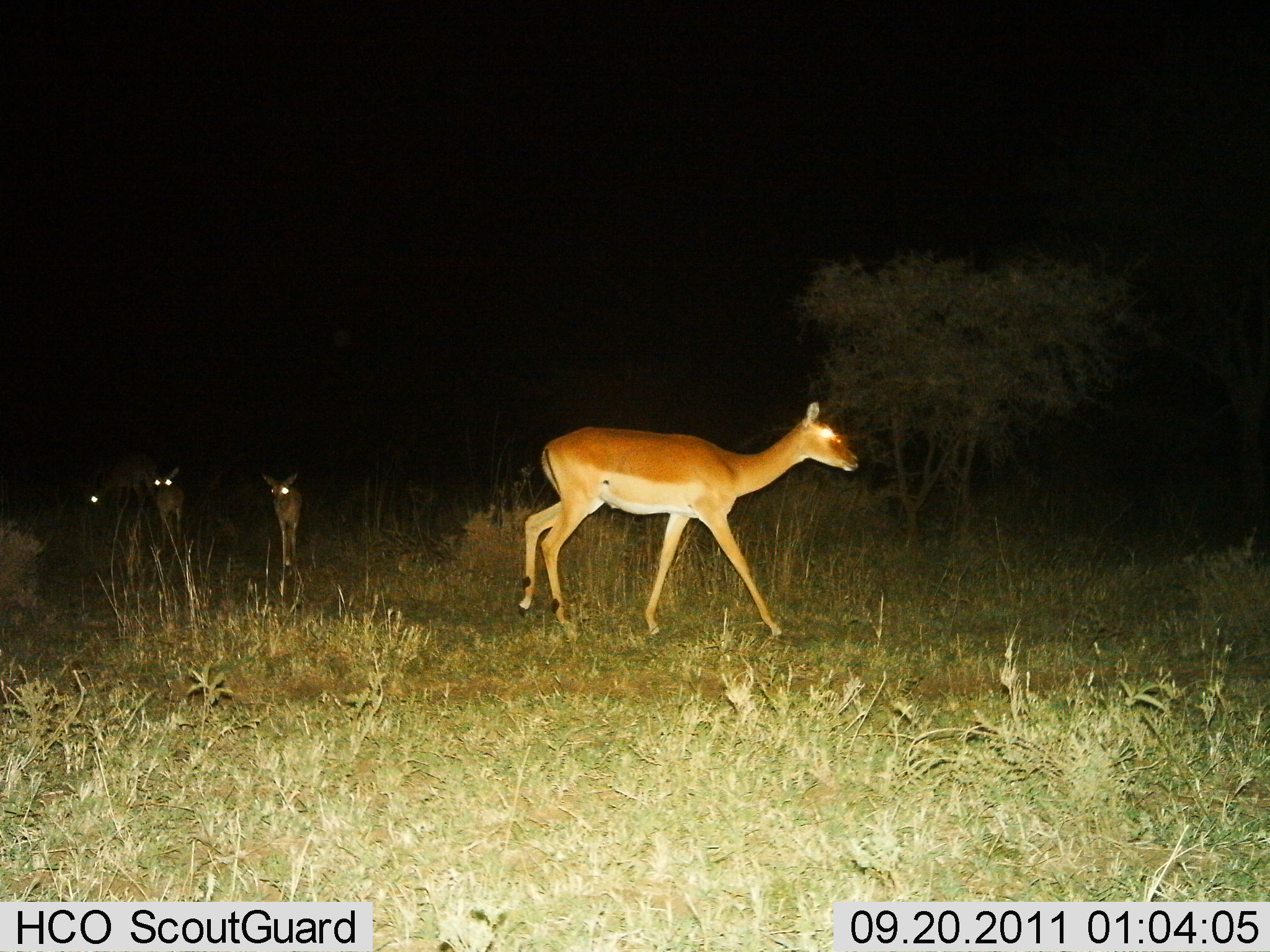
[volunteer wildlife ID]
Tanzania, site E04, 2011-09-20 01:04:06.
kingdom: Animalia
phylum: Chordata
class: Mammalia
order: Artiodactyla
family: Bovidae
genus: Redunca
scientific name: Redunca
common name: reedbuck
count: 4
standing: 25%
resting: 0%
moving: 75%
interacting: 0%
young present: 0%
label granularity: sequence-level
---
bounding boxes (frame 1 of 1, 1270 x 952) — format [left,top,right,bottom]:
animal: [515,400,861,639]; [261,472,305,615]; [89,451,158,530]; [141,465,183,564]